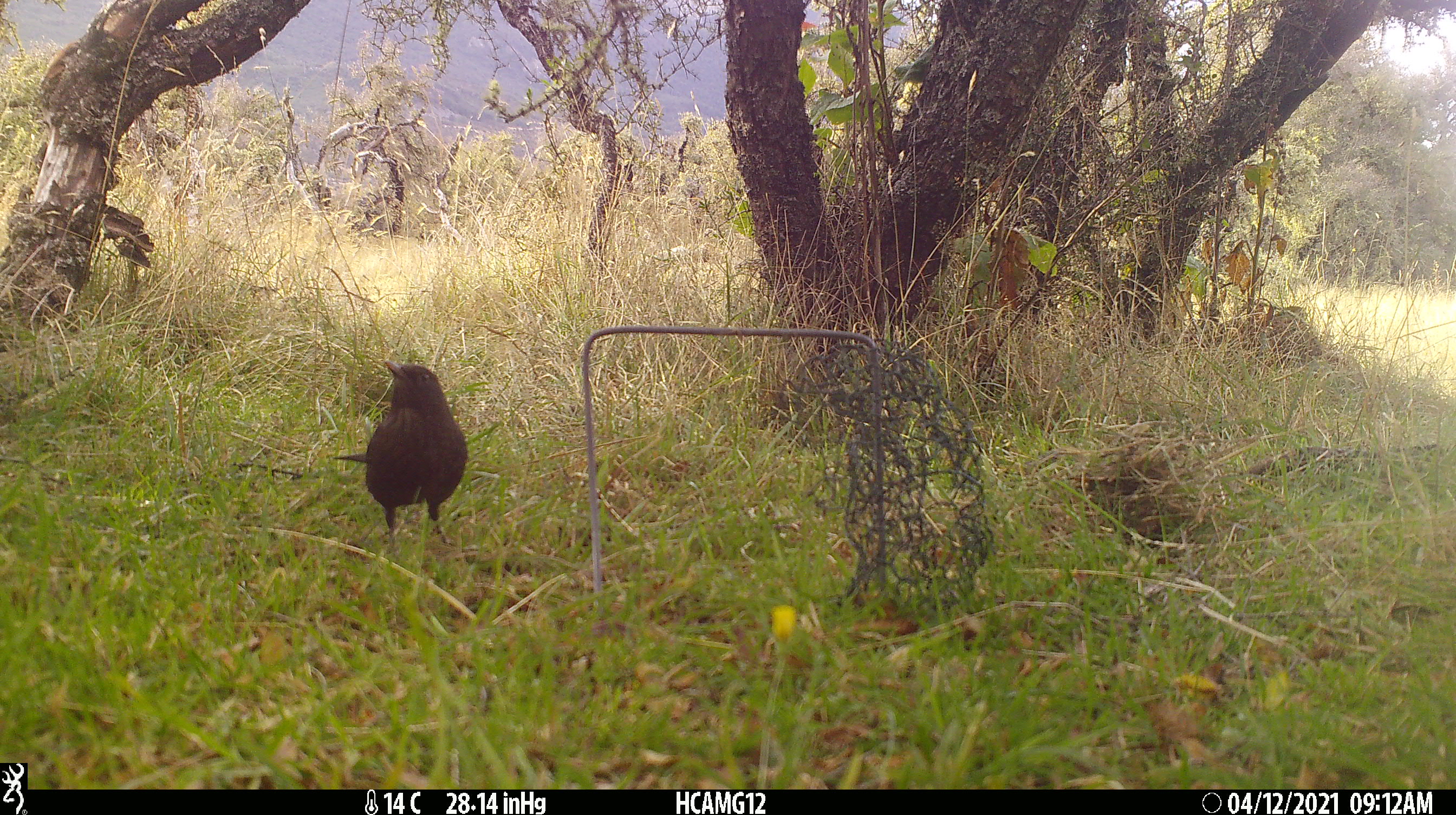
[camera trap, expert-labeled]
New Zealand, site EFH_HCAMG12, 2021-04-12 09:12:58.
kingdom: Animalia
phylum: Chordata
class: Aves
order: Passeriformes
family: Turdidae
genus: Turdus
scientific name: Turdus merula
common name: eurasian blackbird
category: blackbird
Blackbird (eurasian blackbird) (Turdus merula).